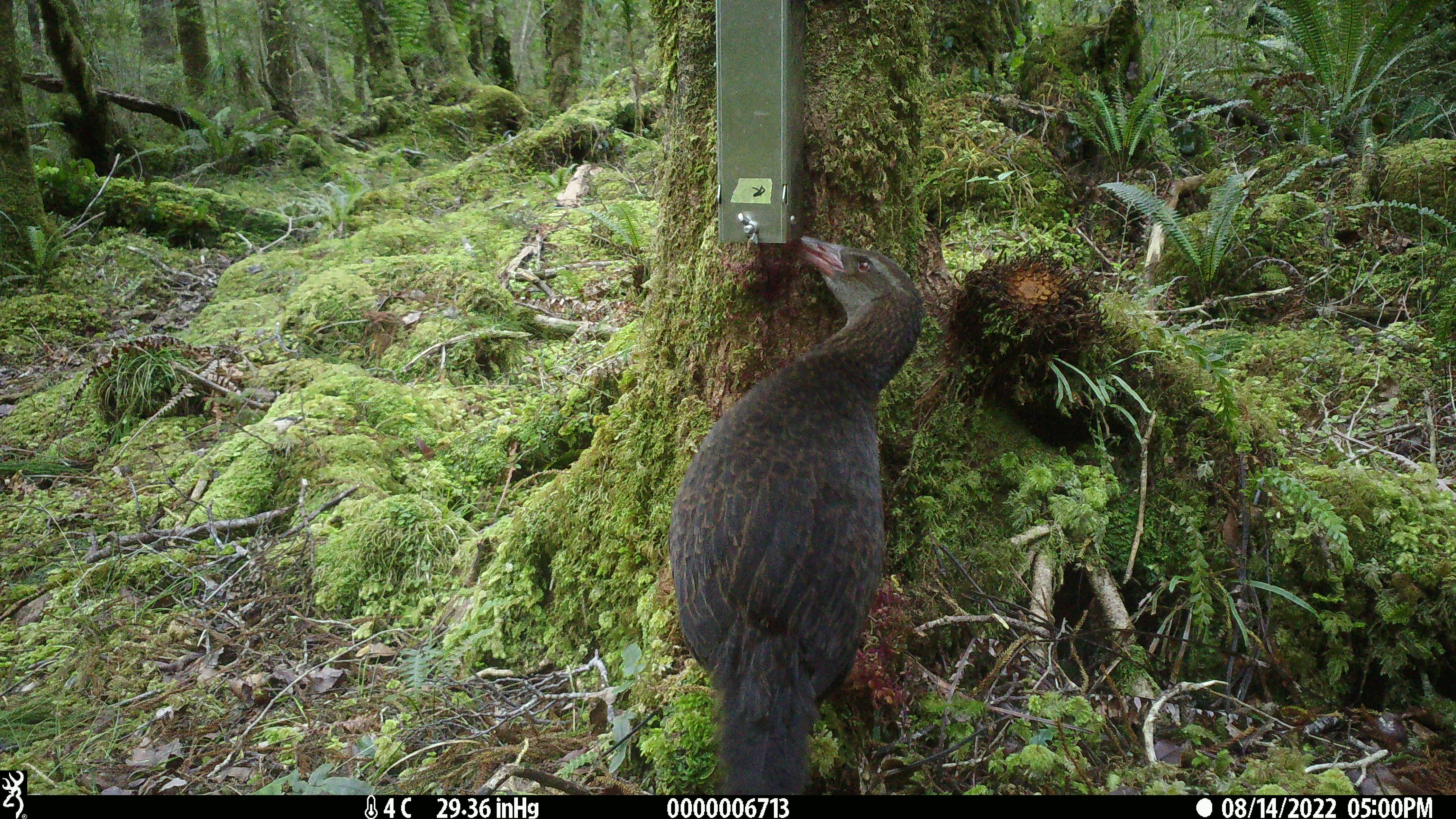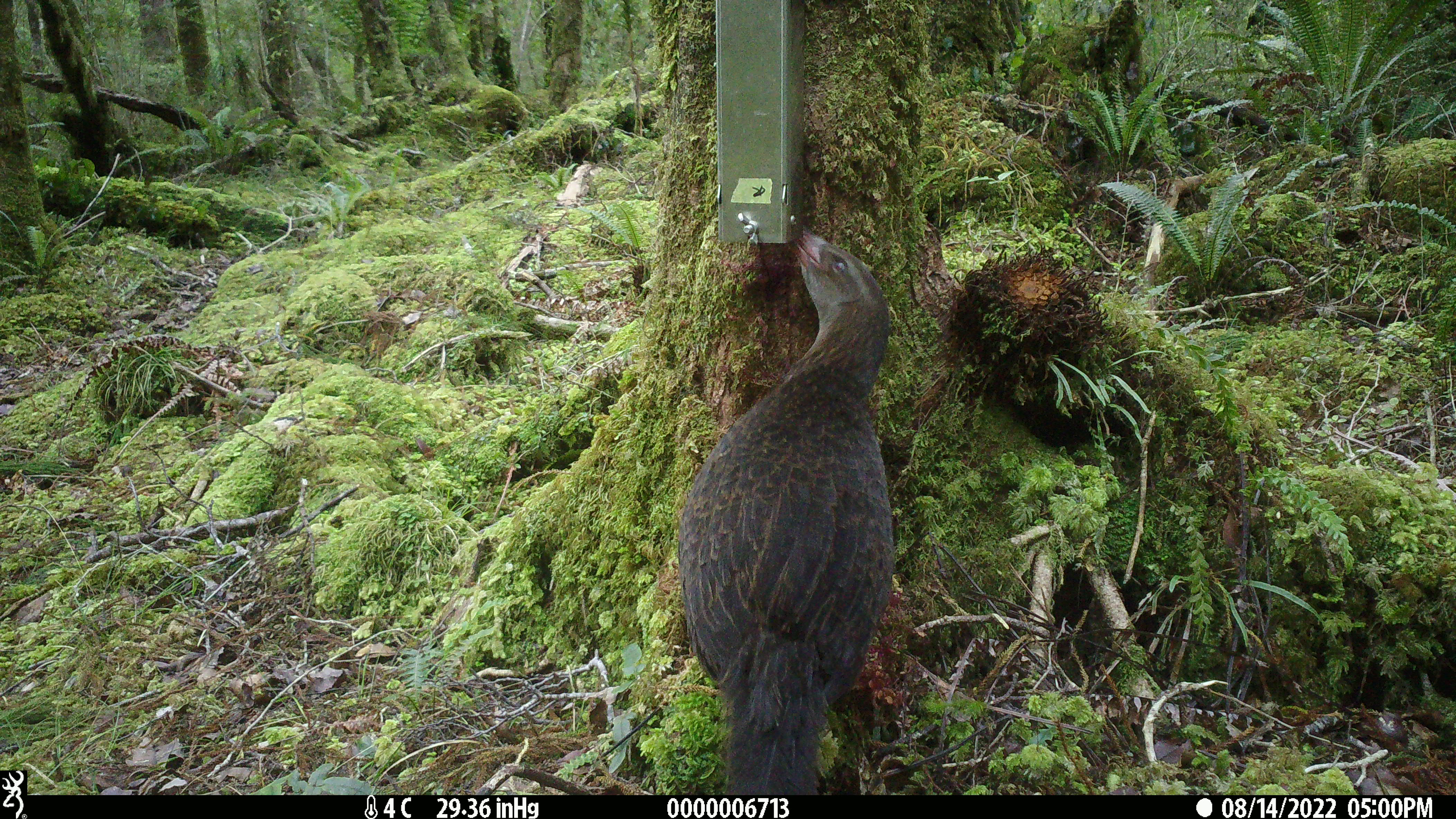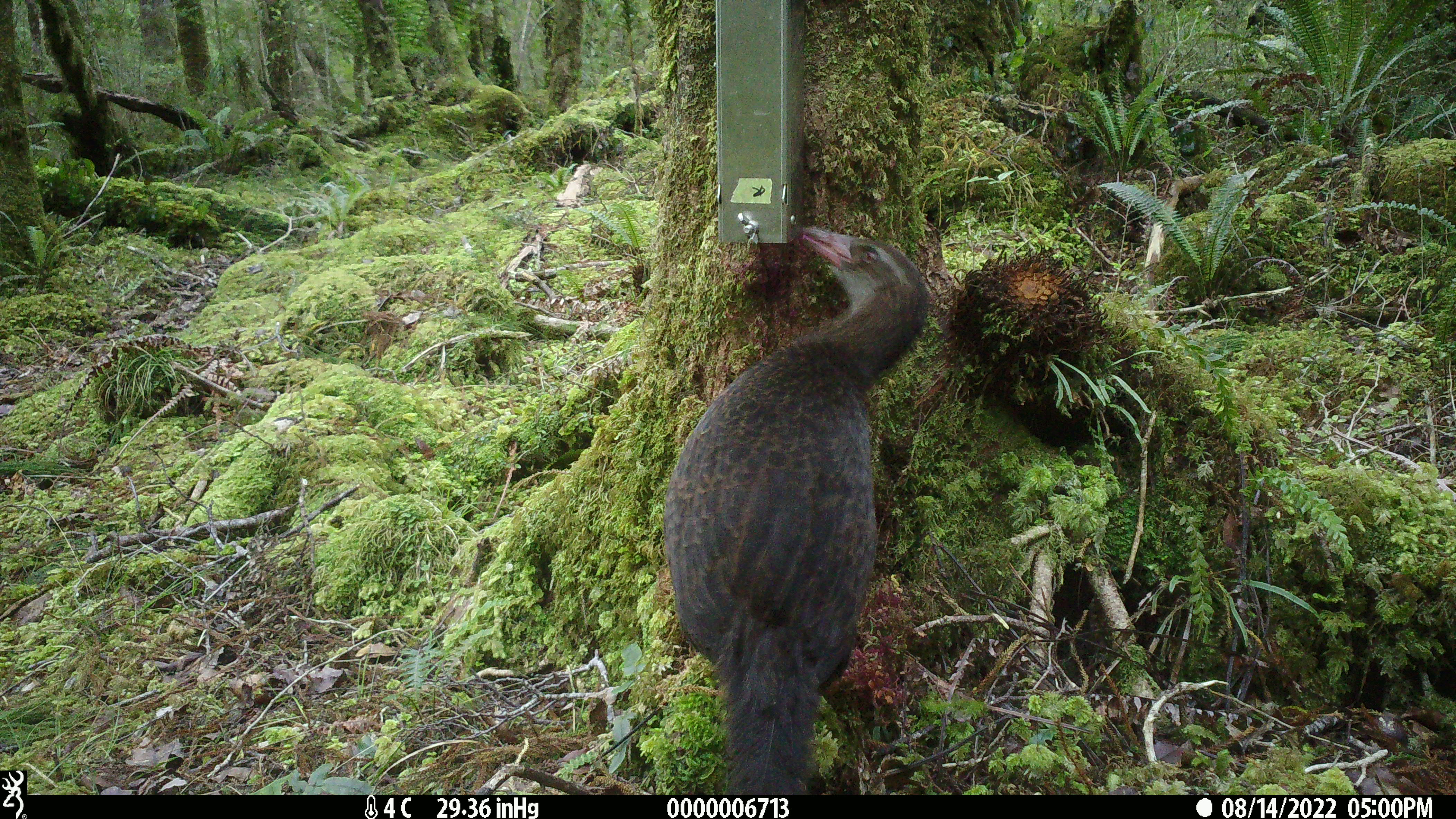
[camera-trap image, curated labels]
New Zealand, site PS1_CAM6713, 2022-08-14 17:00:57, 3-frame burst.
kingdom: Animalia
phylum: Chordata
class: Aves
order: Gruiformes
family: Rallidae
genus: Gallirallus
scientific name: Gallirallus australis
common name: weka